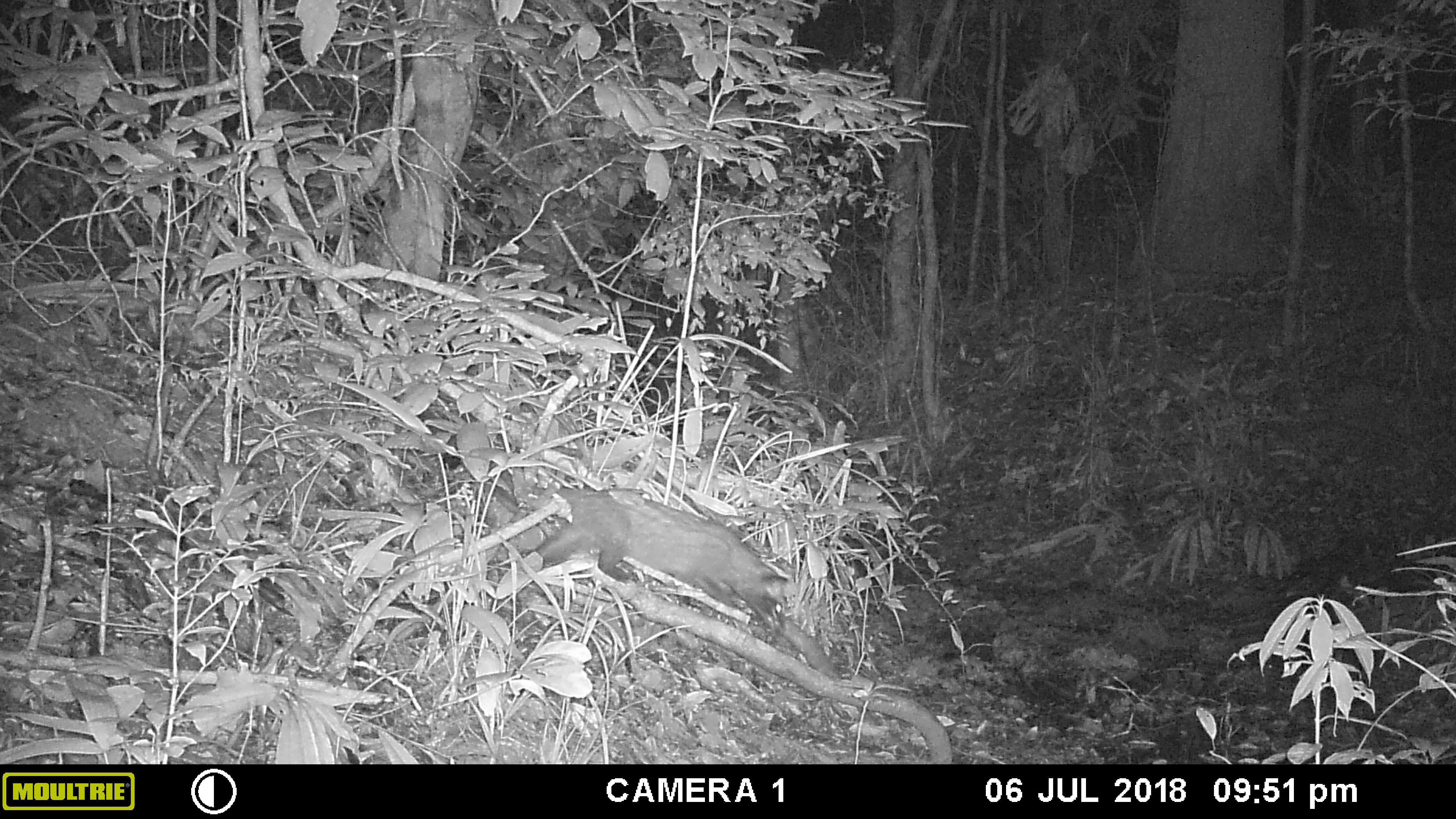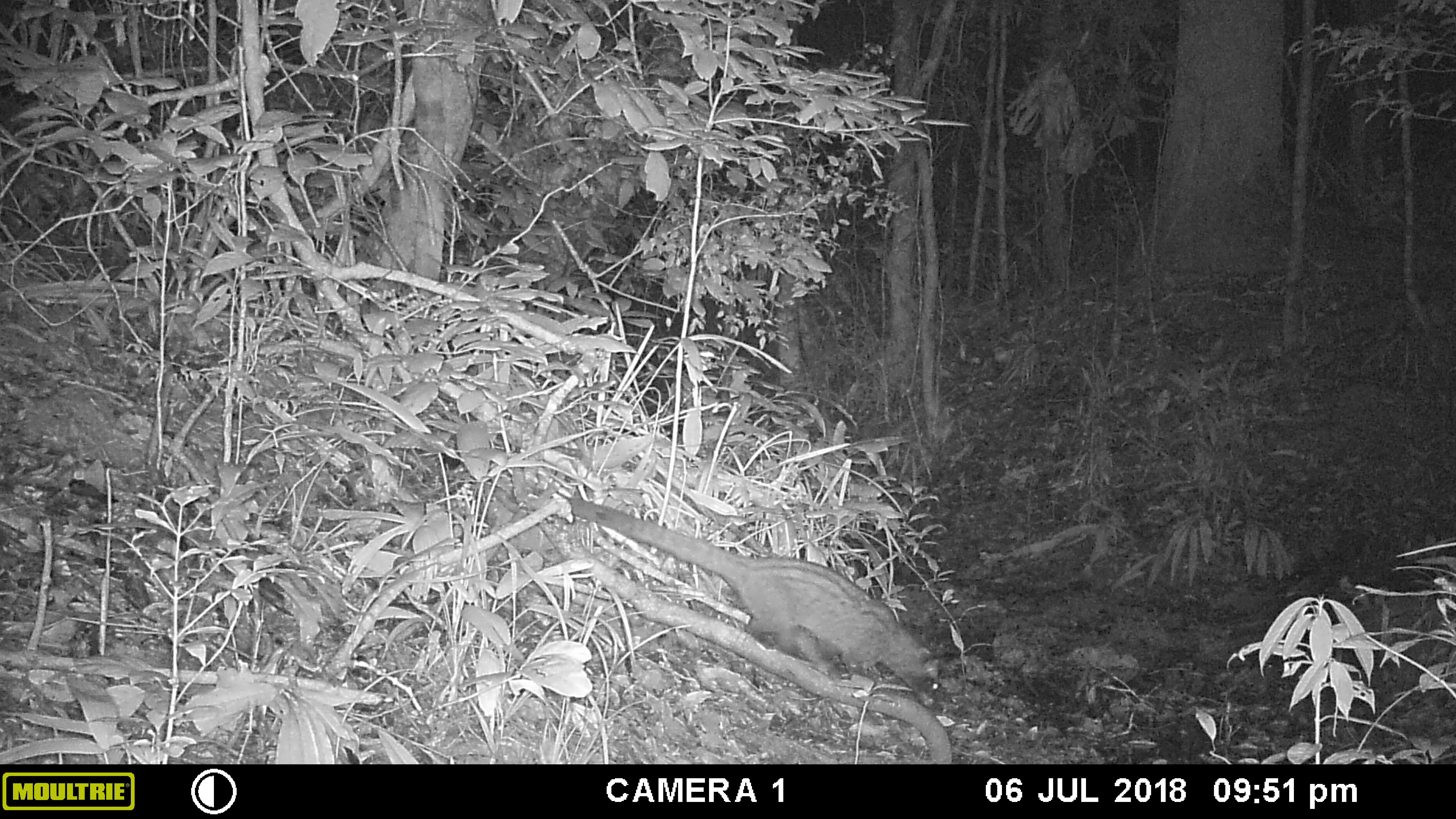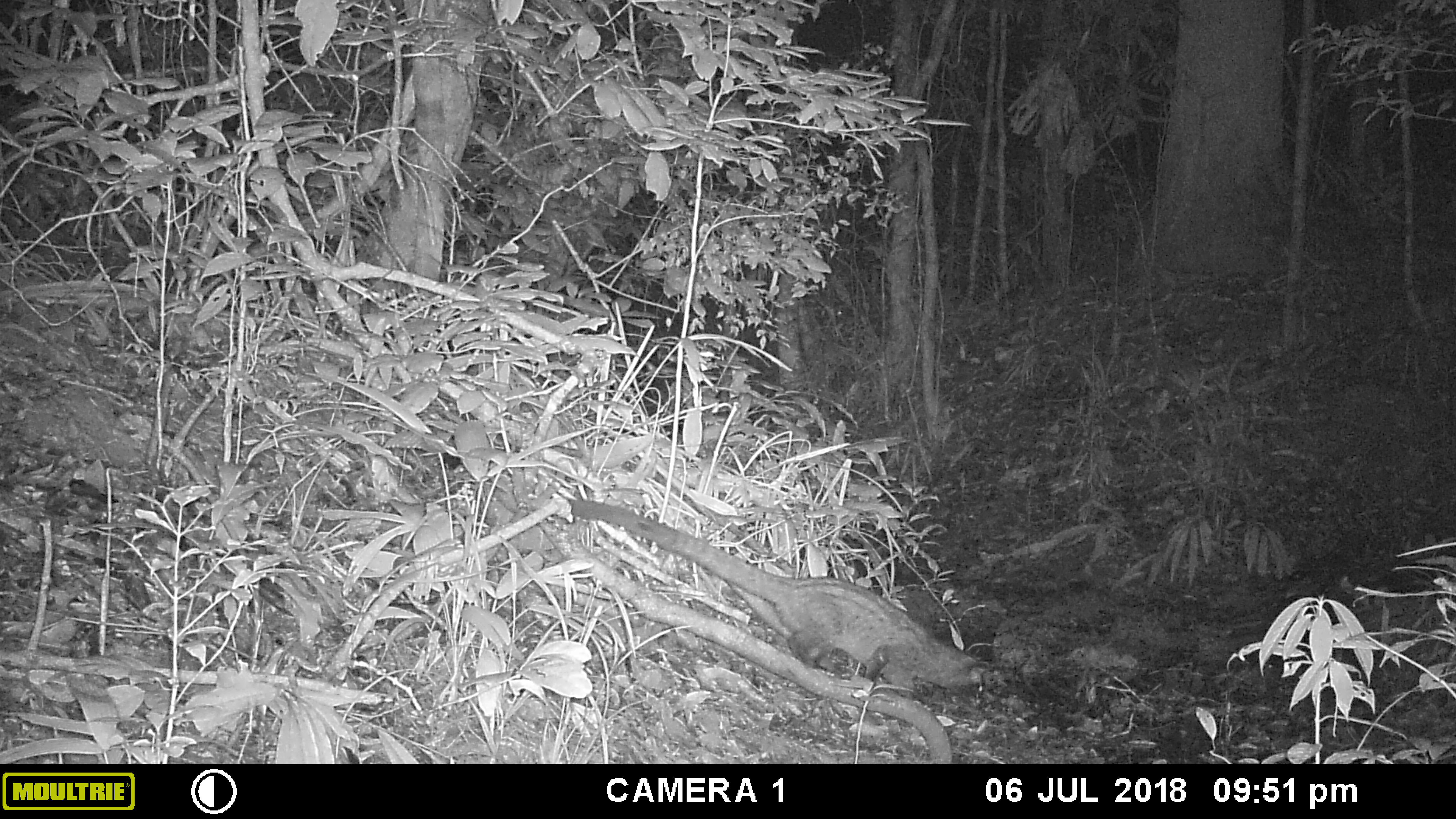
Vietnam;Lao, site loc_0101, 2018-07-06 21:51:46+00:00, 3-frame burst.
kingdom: Animalia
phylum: Chordata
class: Mammalia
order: Carnivora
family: Viverridae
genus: Paradoxurus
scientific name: Paradoxurus hermaphroditus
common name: common palm civet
Common palm civet (Paradoxurus hermaphroditus). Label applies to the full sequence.